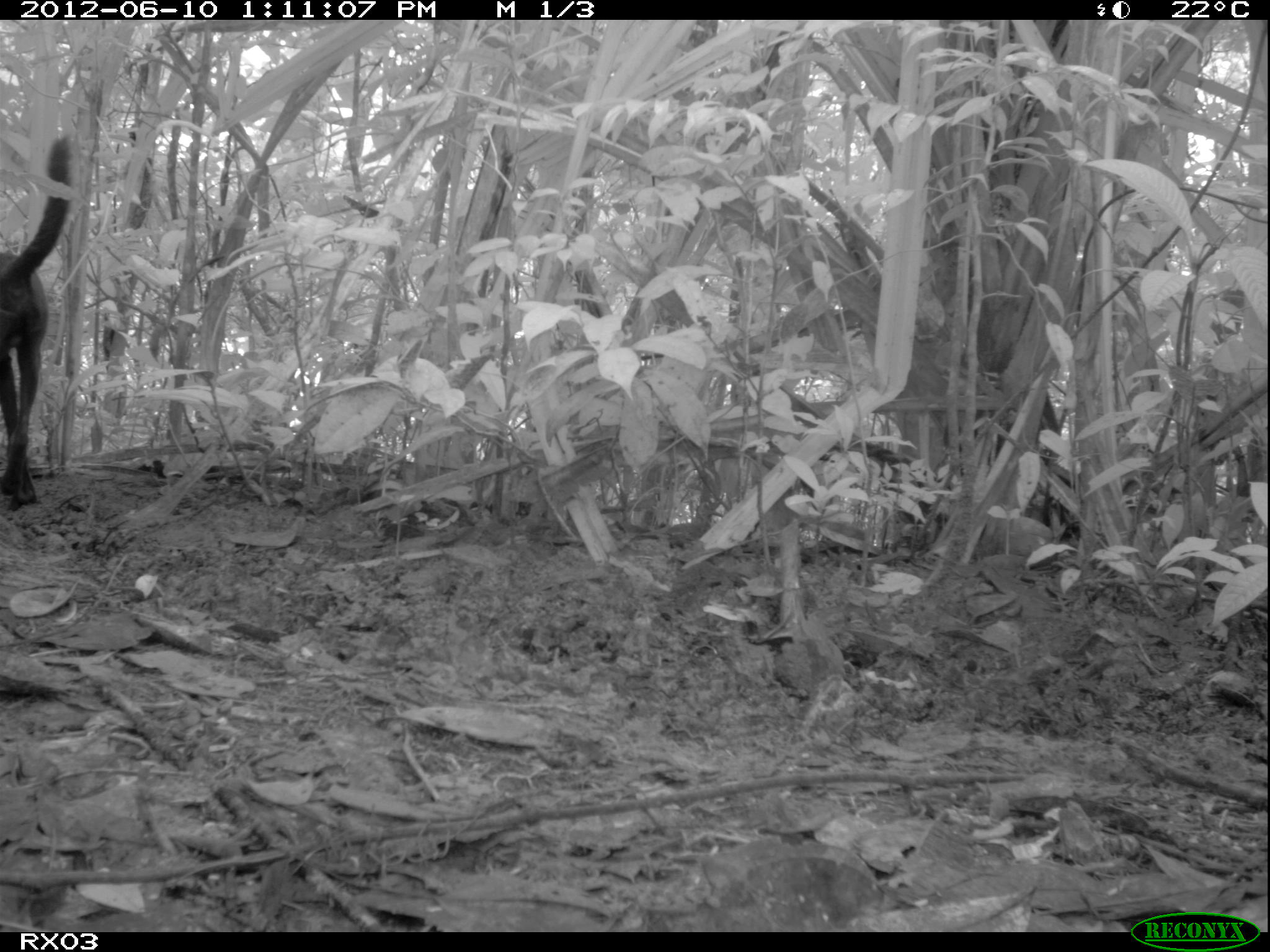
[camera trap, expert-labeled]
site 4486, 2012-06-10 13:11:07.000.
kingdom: Animalia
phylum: Chordata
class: Mammalia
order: Carnivora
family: Canidae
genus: Canis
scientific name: Canis familiaris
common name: domestic dog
Canis familiaris (domestic dog), count 2.